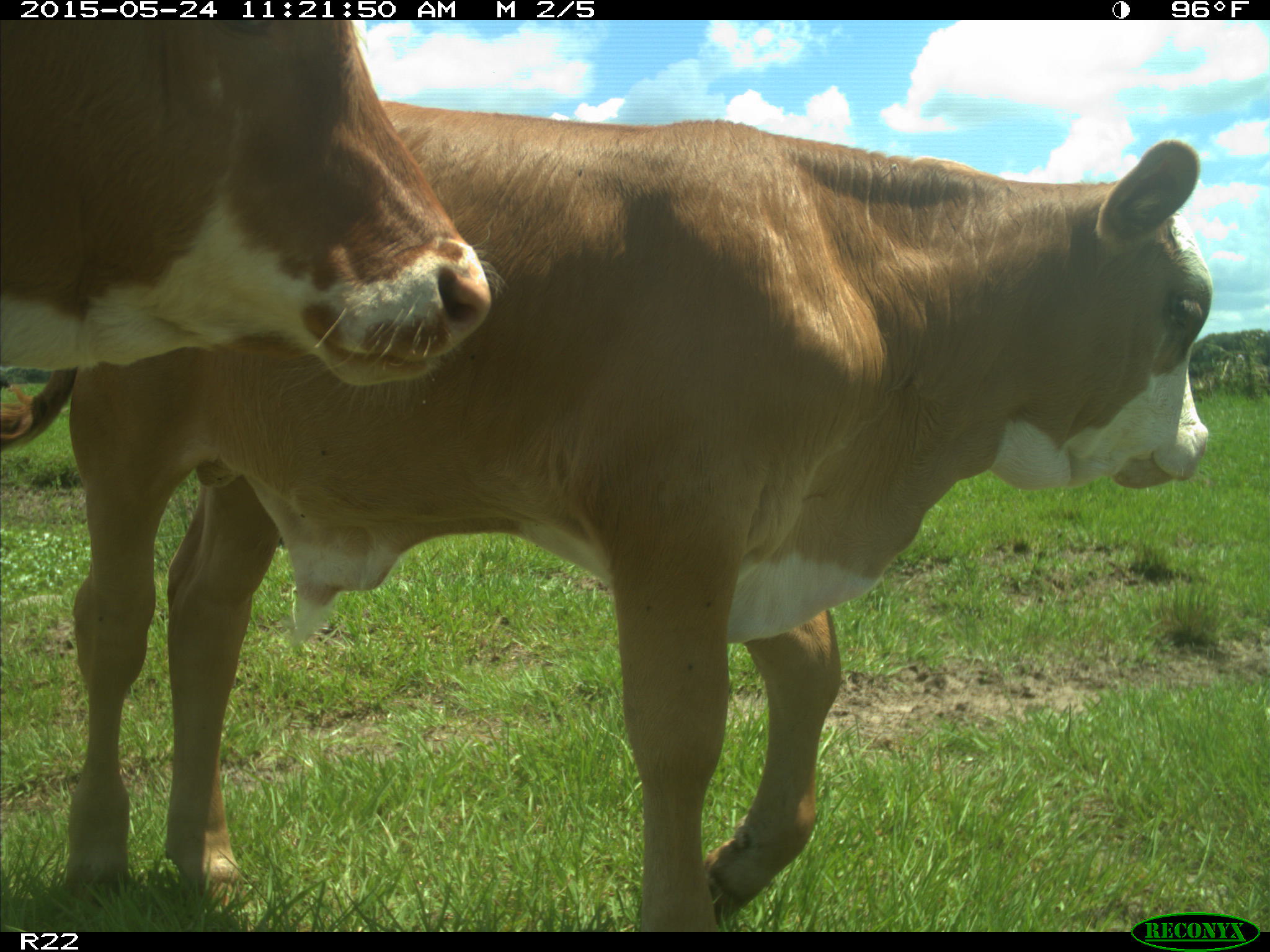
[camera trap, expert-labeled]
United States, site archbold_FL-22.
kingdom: Animalia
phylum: Chordata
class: Mammalia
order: Artiodactyla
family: Bovidae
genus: Bos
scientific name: Bos taurus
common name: domestic cow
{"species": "Bos taurus (domestic cow)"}